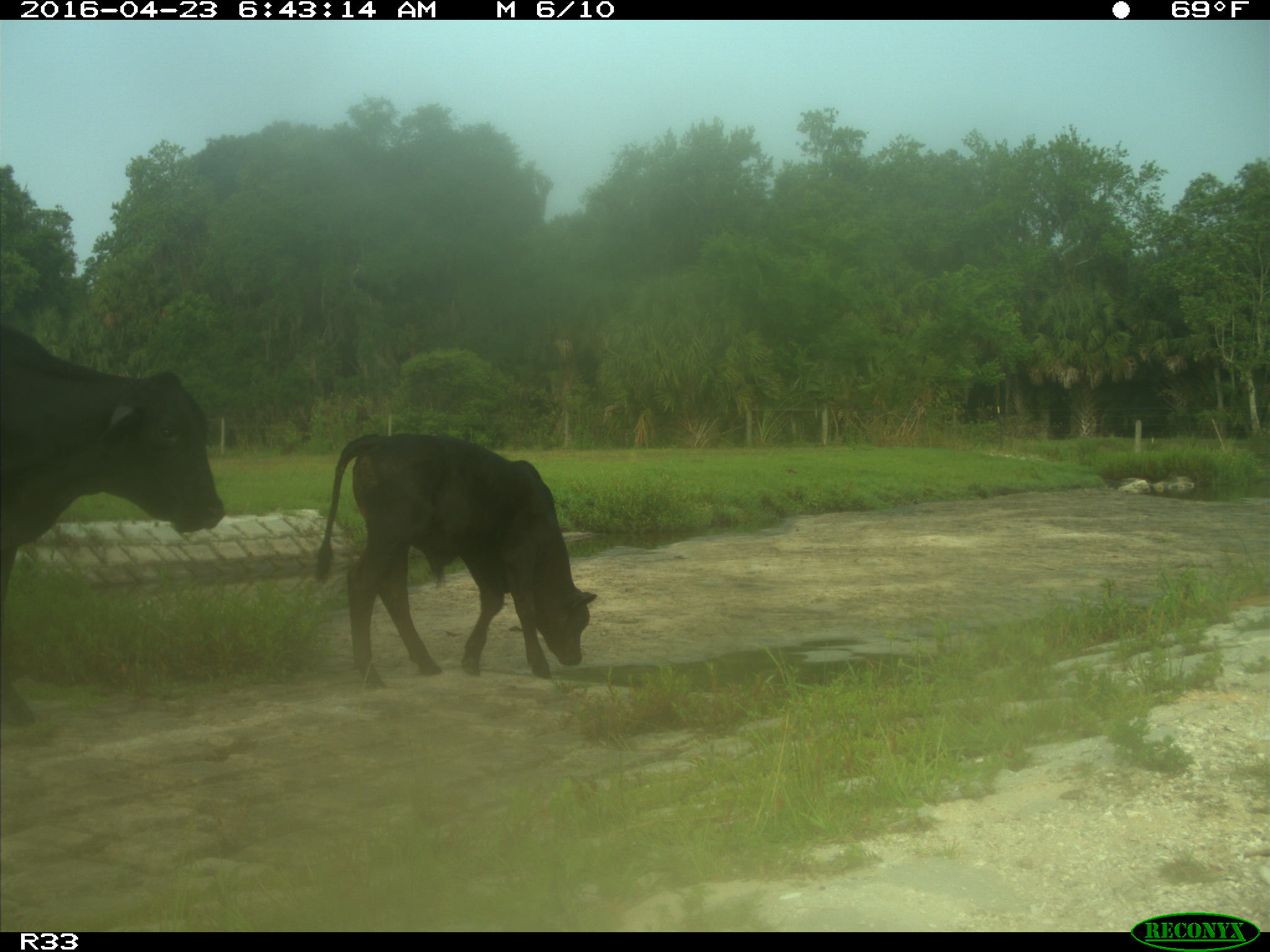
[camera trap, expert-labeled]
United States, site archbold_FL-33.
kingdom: Animalia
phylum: Chordata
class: Mammalia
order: Artiodactyla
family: Bovidae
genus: Bos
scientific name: Bos taurus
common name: domestic cow